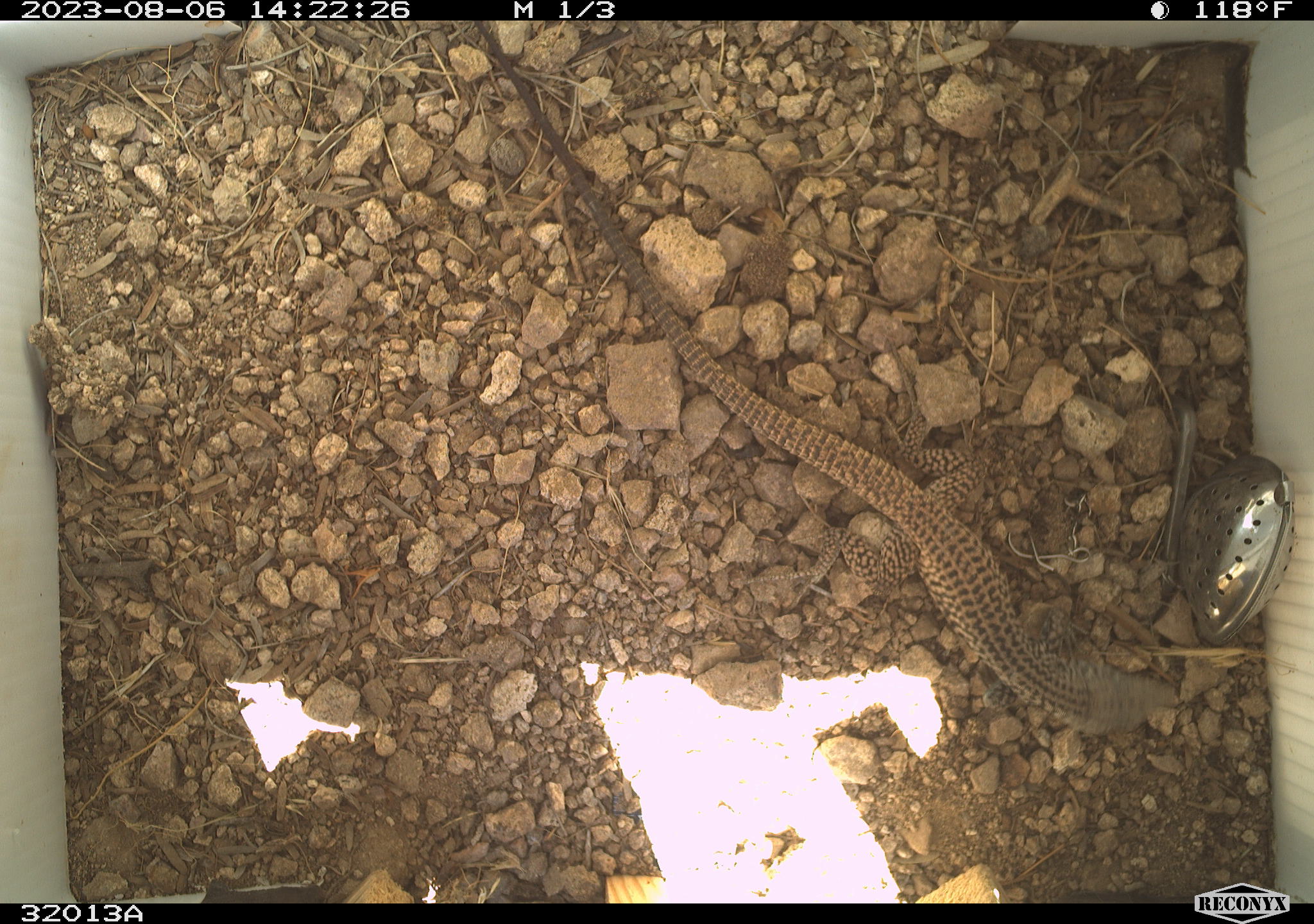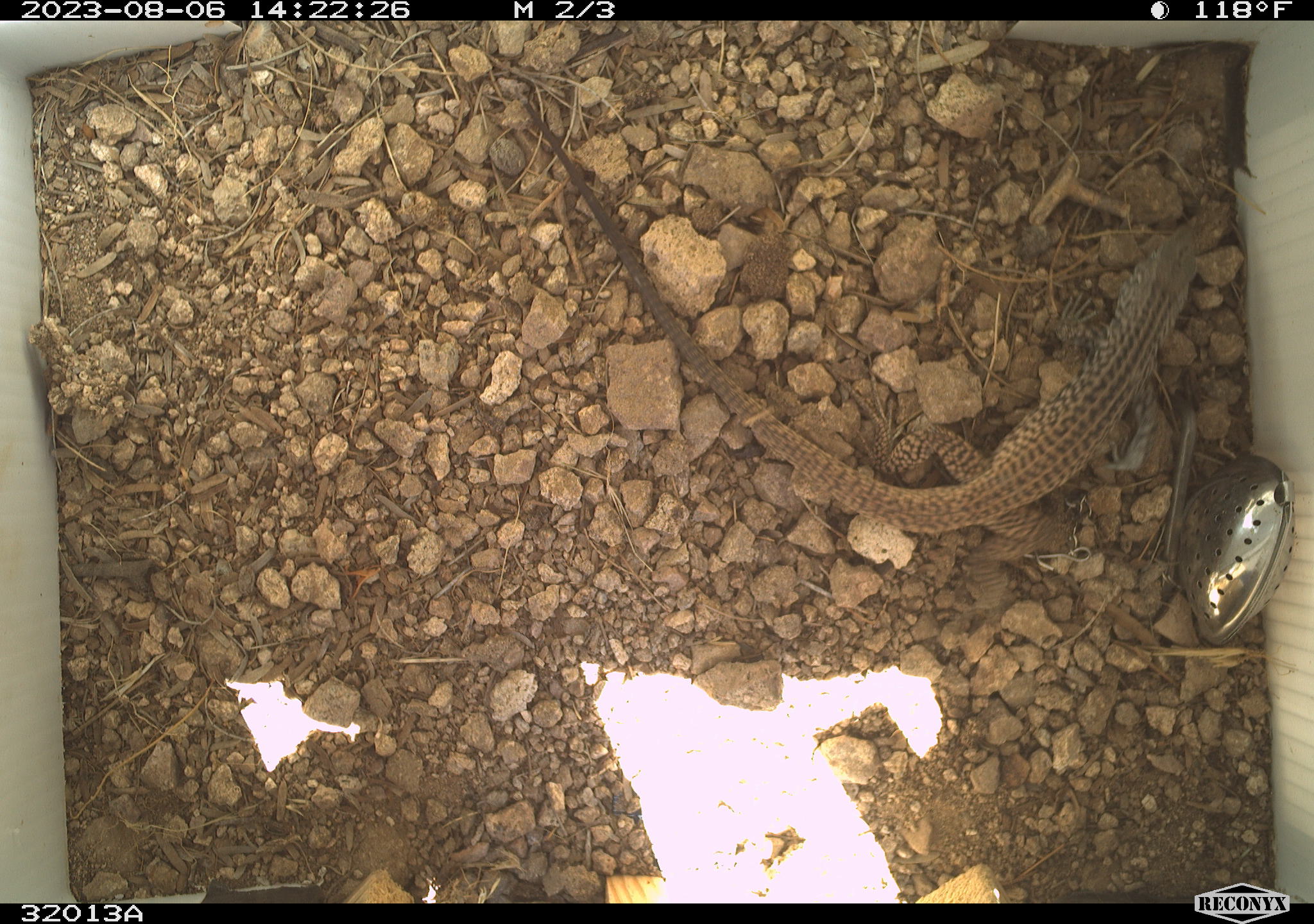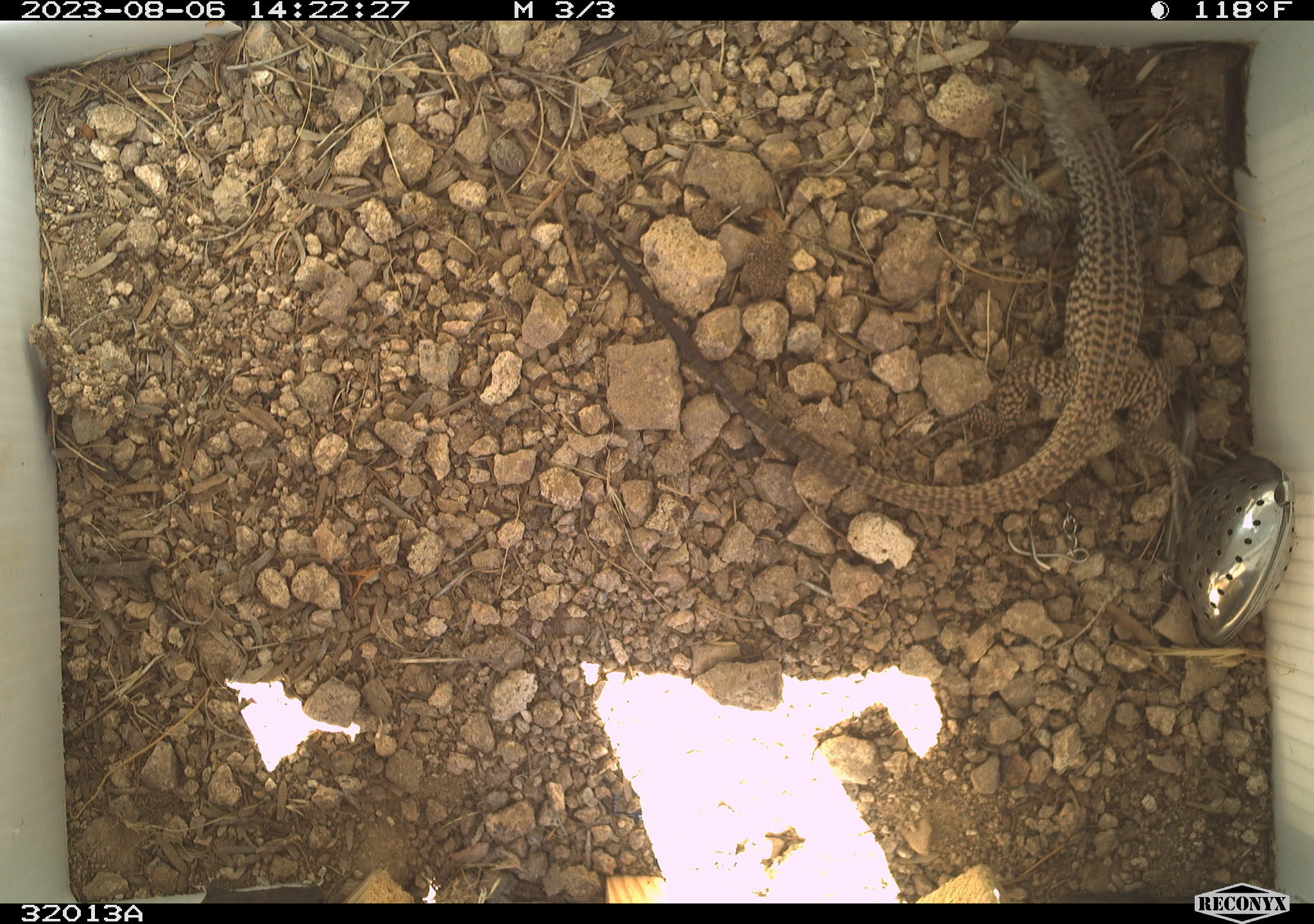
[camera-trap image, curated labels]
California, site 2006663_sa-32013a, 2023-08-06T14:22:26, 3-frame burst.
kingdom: Animalia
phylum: Chordata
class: Reptilia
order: Squamata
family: Teiidae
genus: Aspidoscelis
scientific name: Aspidoscelis tigris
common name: western whiptail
Western whiptail (Aspidoscelis tigris).